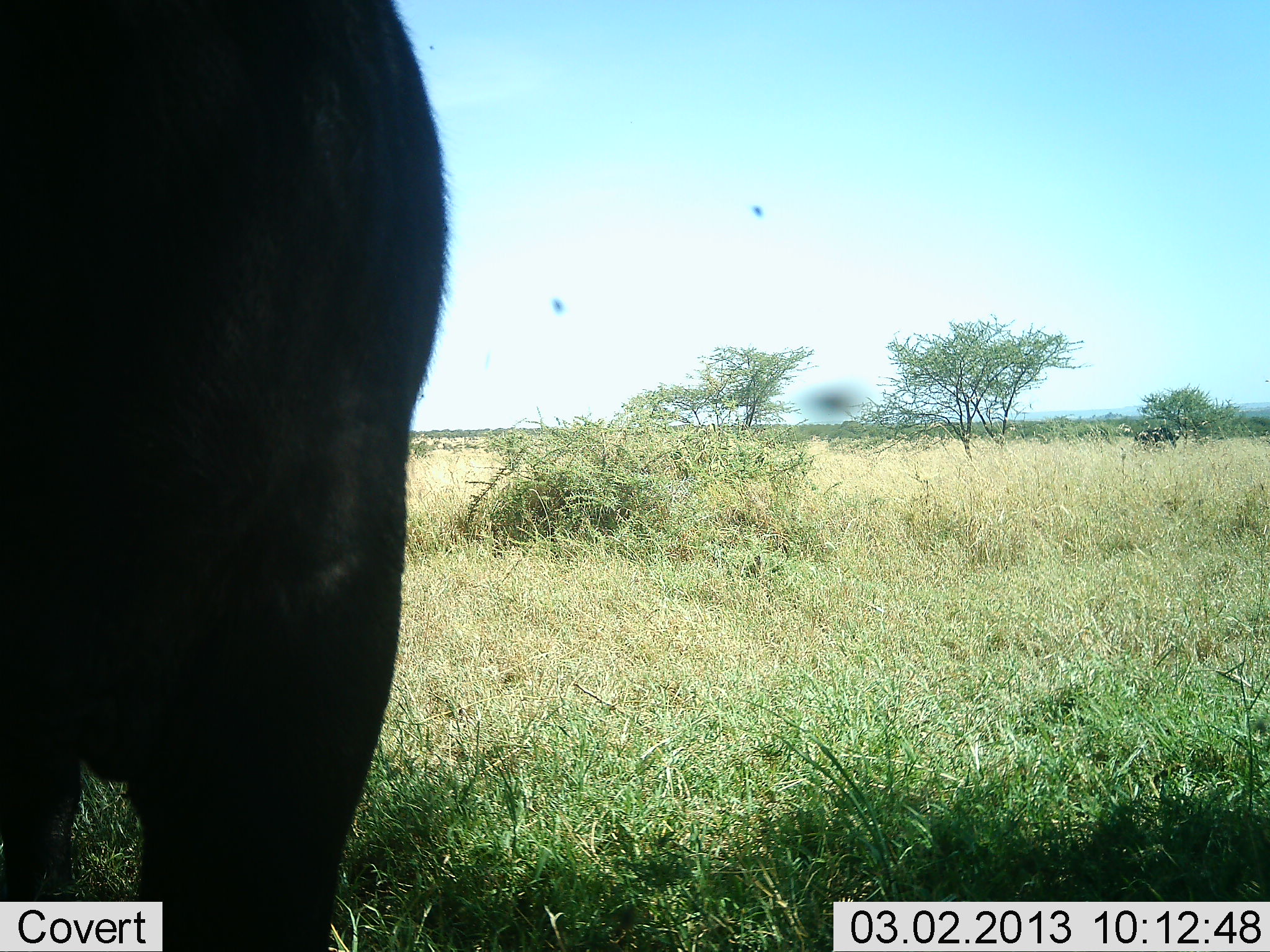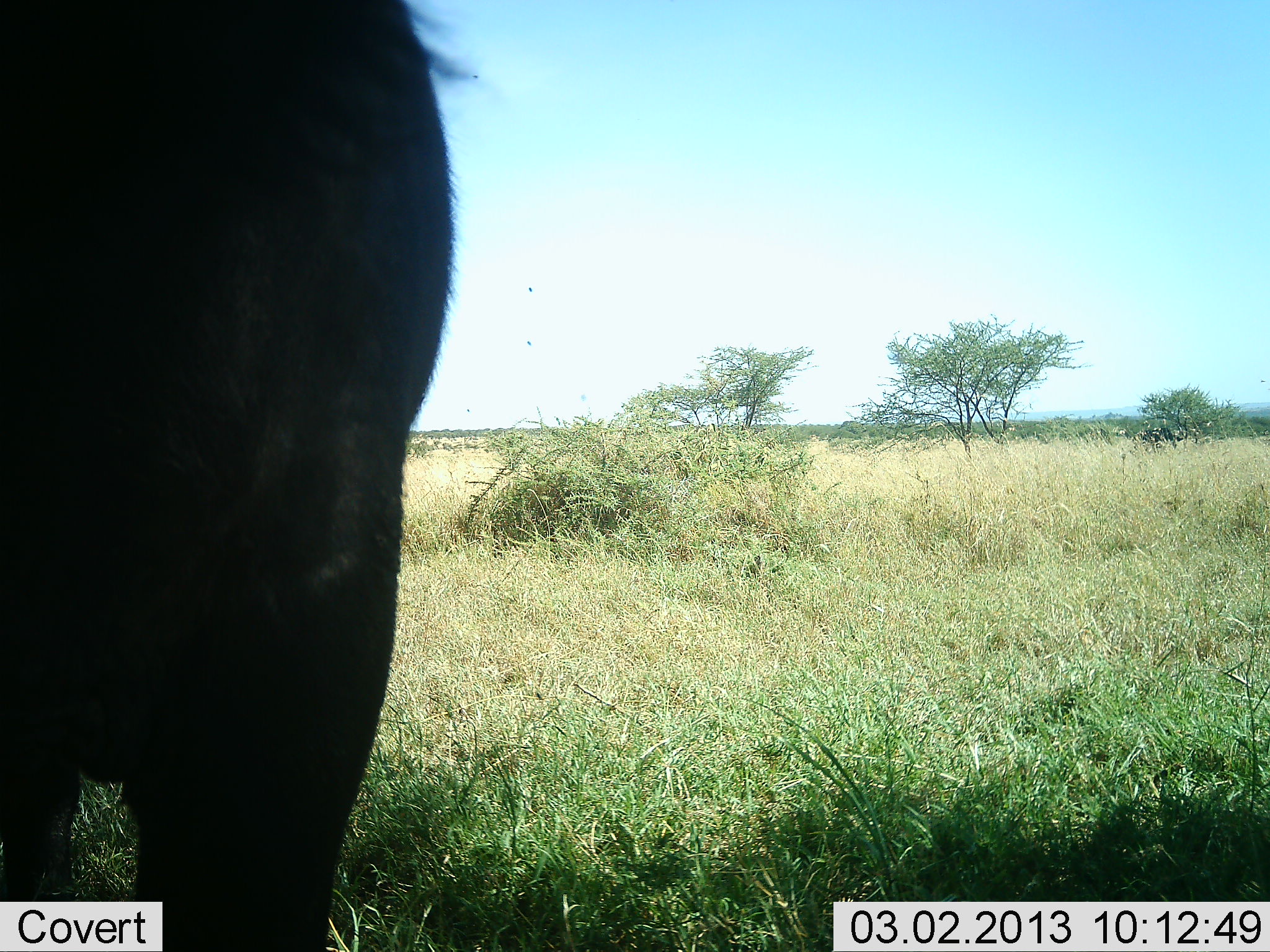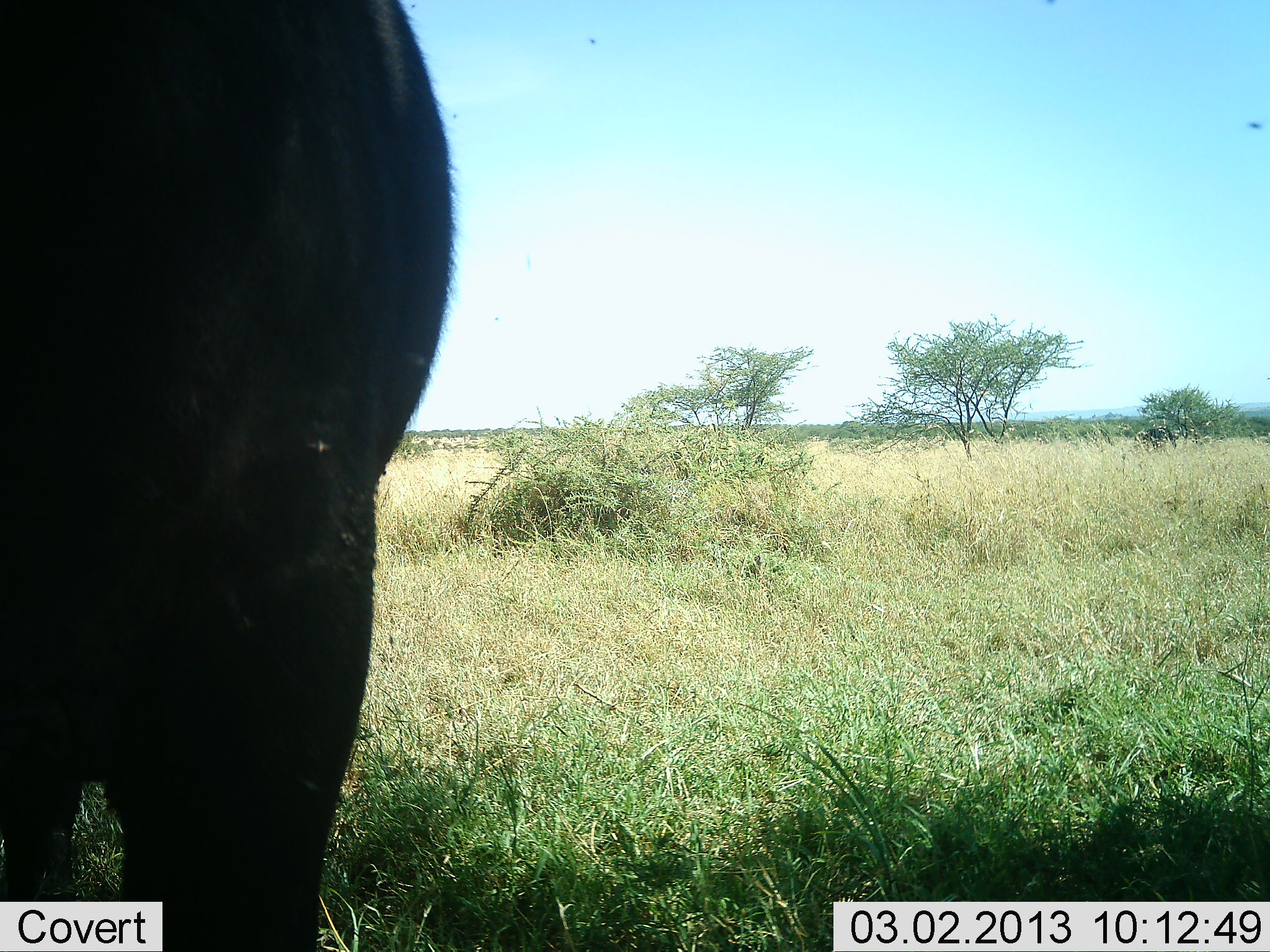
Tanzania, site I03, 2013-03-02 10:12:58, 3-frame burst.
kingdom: Animalia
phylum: Chordata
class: Mammalia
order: Artiodactyla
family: Bovidae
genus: Connochaetes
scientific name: Connochaetes taurinus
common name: blue wildebeest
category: wildebeest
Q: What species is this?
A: Wildebeest (blue wildebeest) (Connochaetes taurinus).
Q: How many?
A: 1.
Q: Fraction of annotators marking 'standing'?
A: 89%.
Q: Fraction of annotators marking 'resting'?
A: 0%.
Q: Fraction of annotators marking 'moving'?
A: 0%.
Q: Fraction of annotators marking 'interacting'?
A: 11%.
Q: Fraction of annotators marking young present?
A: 0%.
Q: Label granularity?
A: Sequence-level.